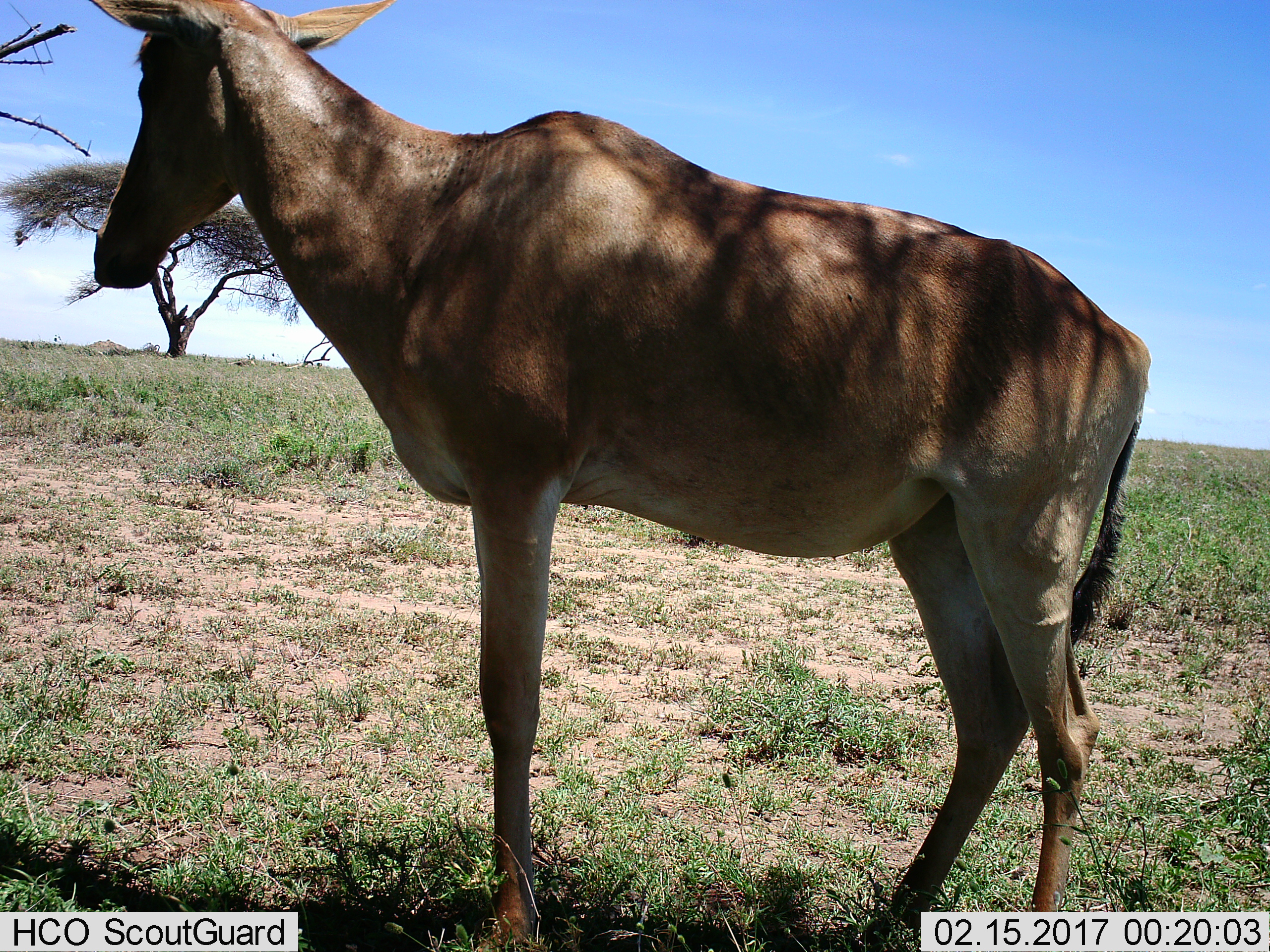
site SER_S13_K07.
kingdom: Animalia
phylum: Chordata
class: Mammalia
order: Artiodactyla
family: Bovidae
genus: Alcelaphus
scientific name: Alcelaphus buselaphus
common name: hartebeest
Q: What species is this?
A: Hartebeest (Alcelaphus buselaphus).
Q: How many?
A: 1.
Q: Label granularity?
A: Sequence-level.